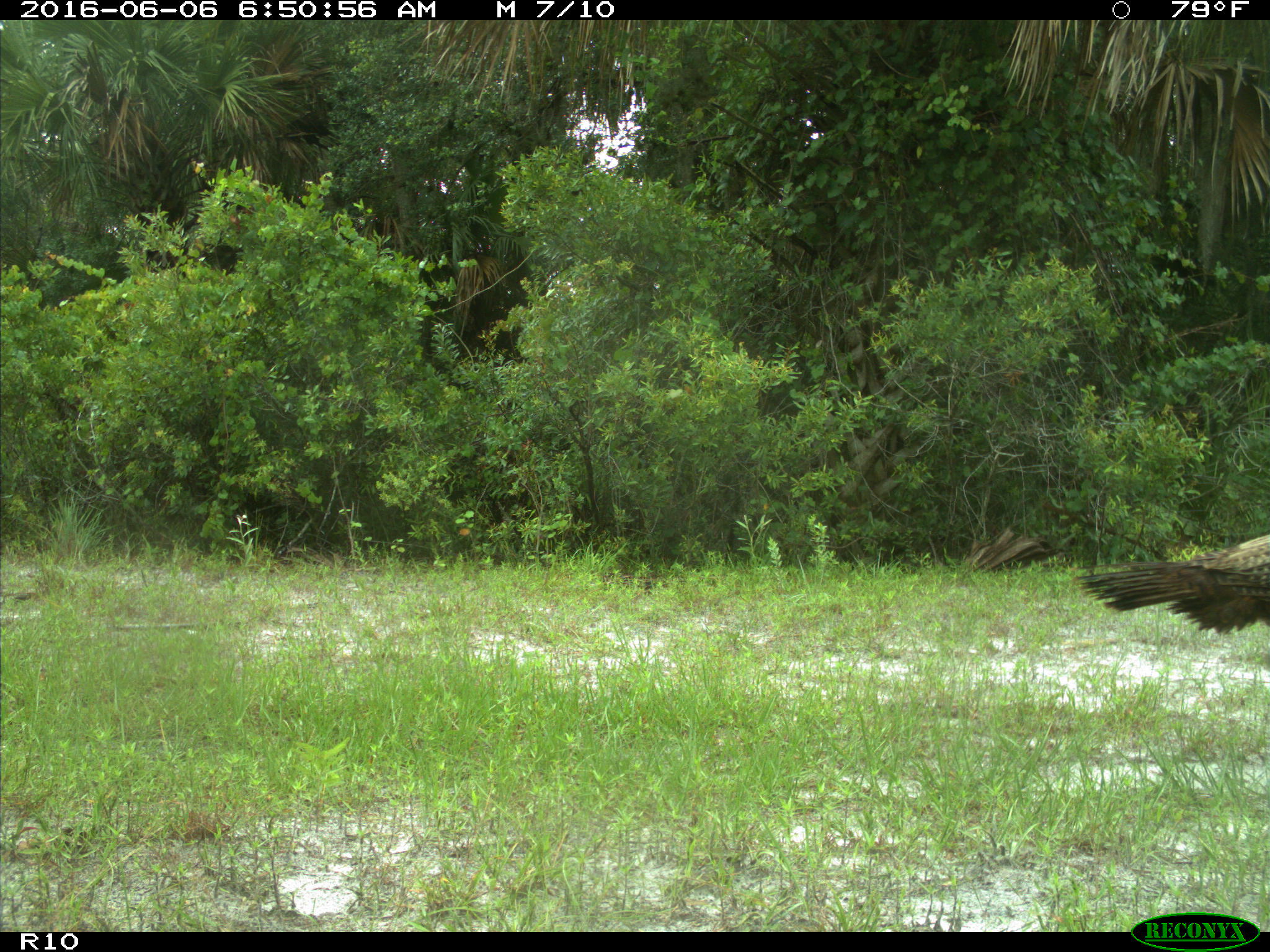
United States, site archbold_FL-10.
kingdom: Animalia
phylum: Chordata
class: Aves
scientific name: Aves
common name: birds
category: unidentified bird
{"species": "unidentified bird (birds) (Aves)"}